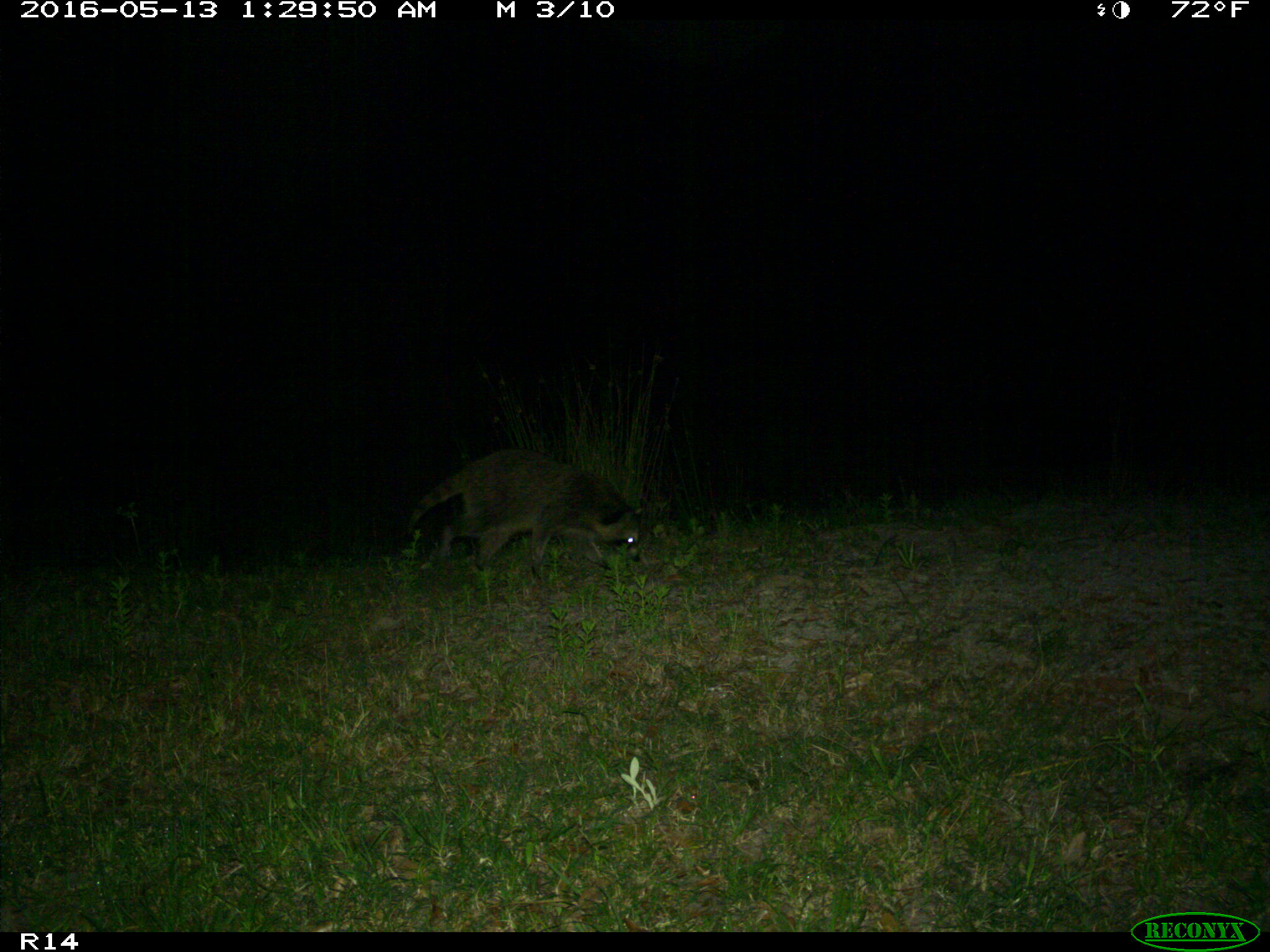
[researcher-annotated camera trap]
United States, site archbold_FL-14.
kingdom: Animalia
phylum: Chordata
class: Mammalia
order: Carnivora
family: Procyonidae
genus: Procyon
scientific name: Procyon lotor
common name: common raccoon